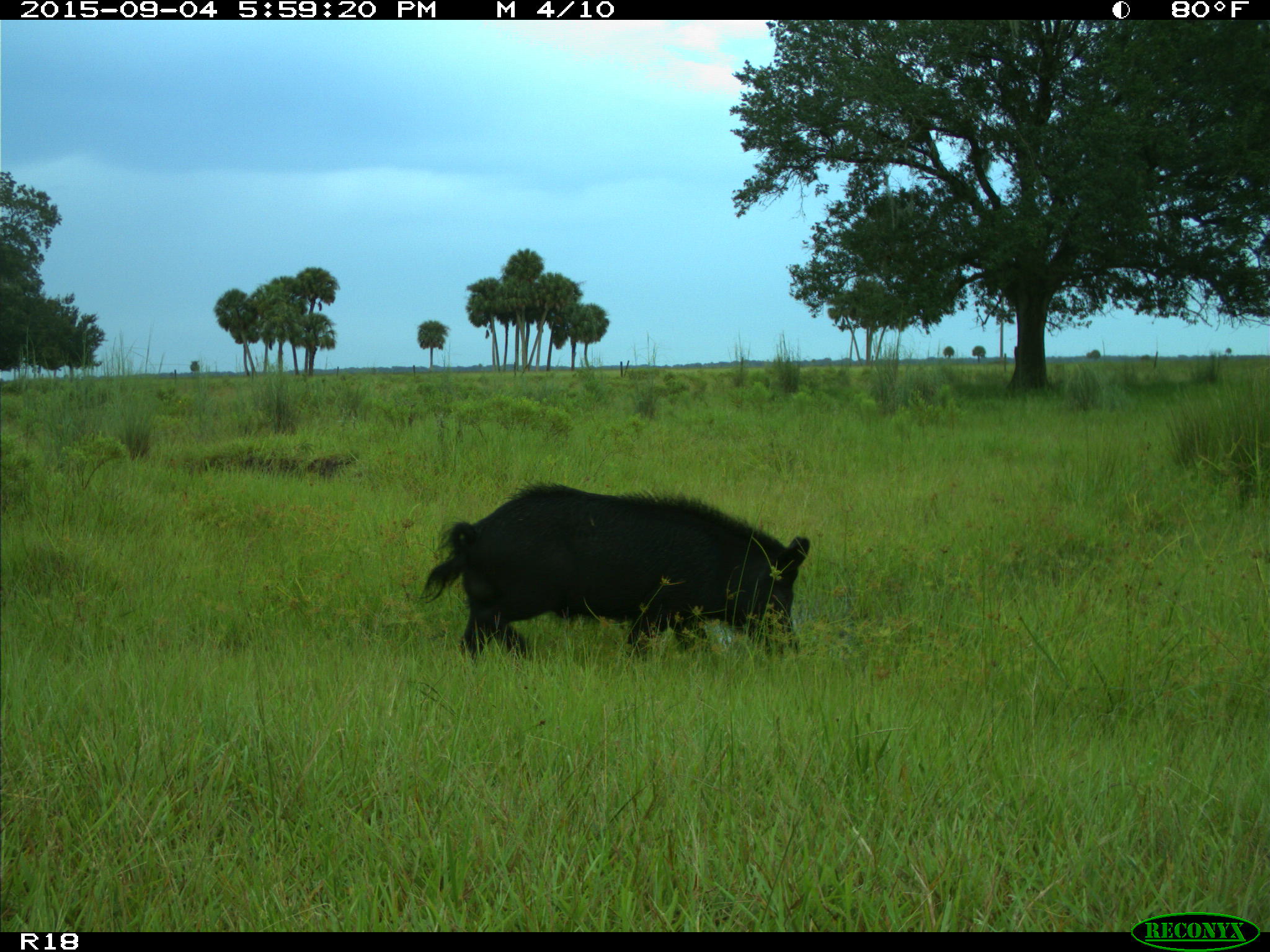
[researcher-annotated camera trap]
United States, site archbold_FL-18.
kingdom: Animalia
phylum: Chordata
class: Mammalia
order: Artiodactyla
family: Suidae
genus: Sus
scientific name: Sus scrofa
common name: wild boar